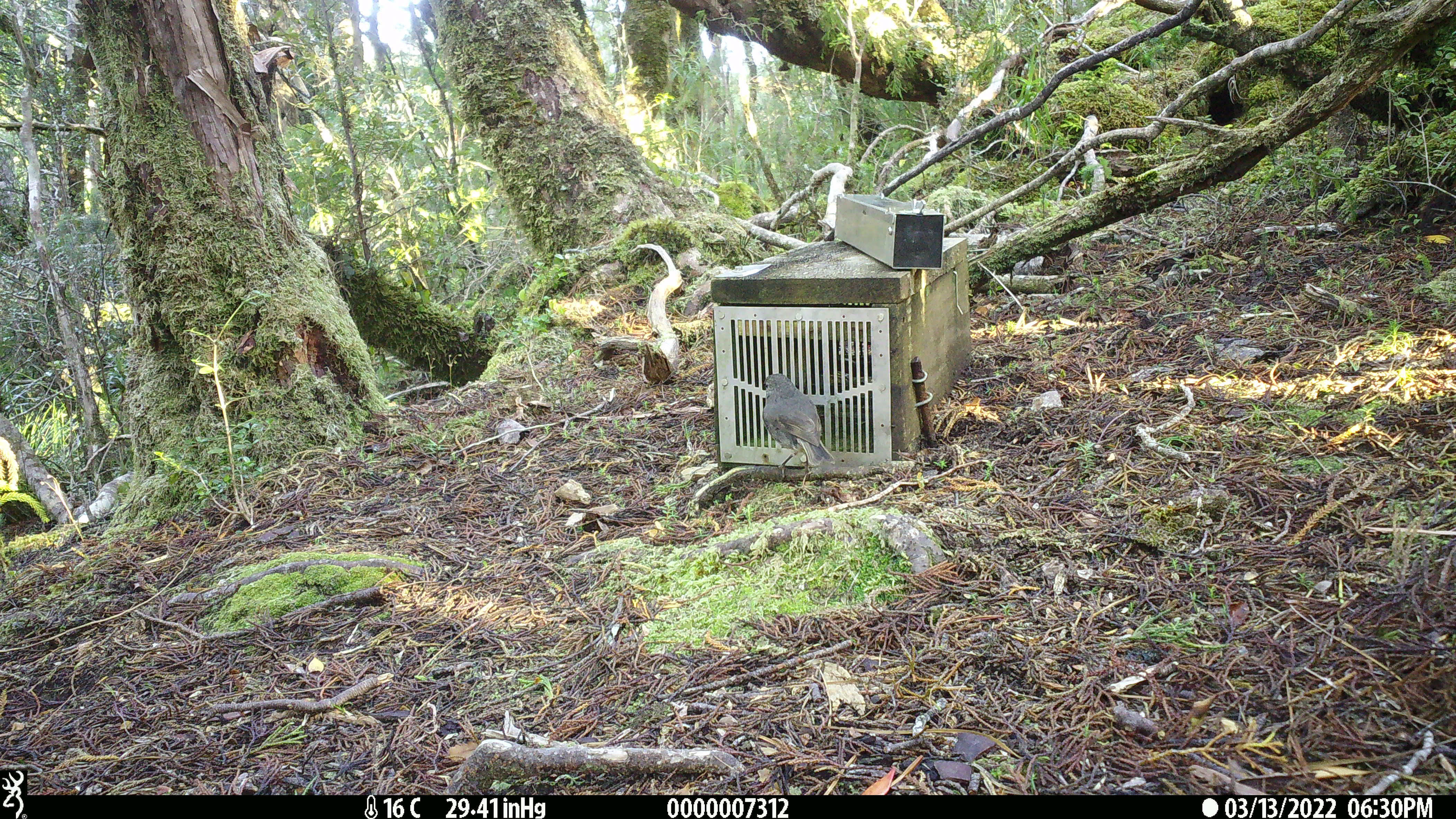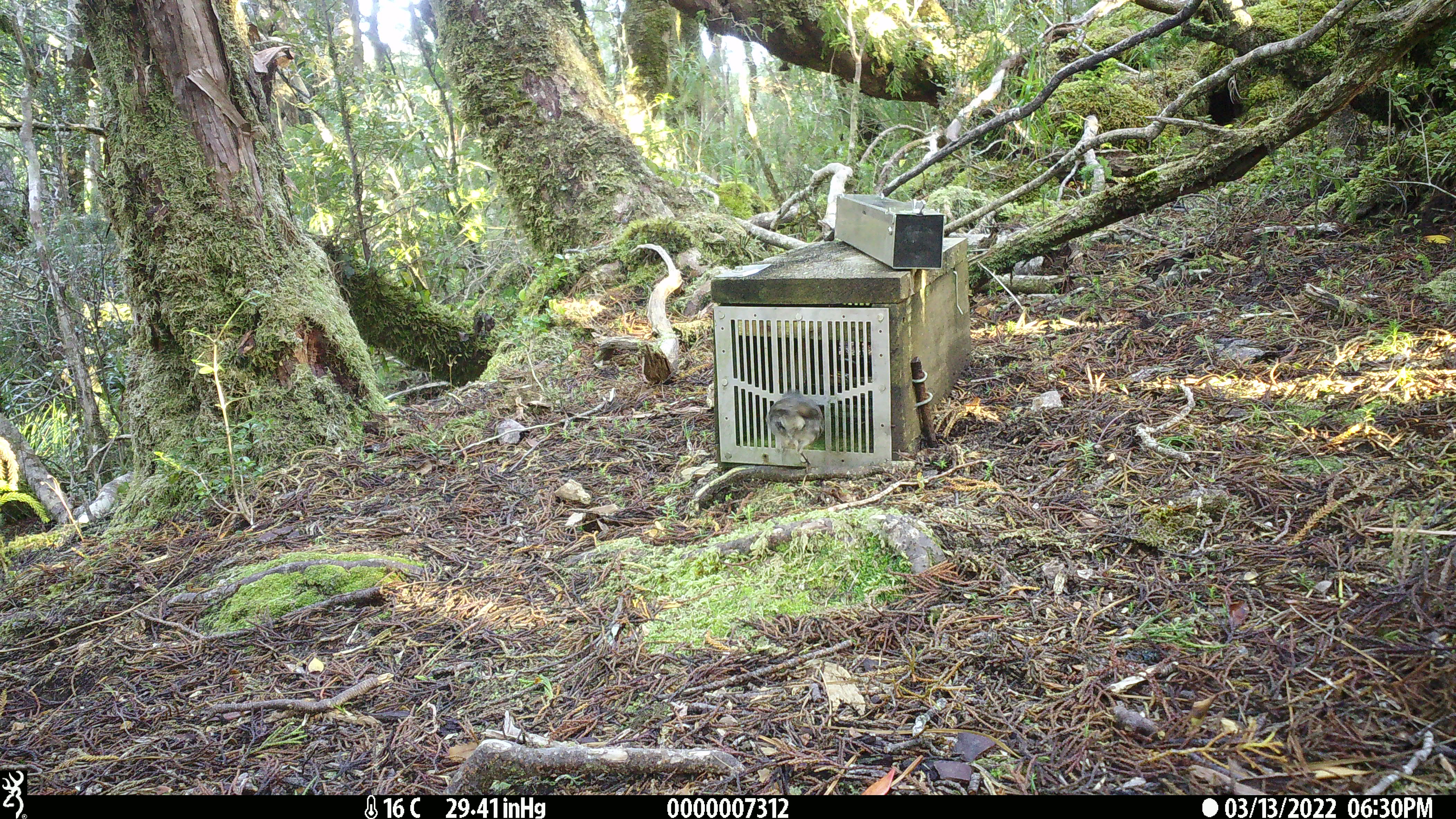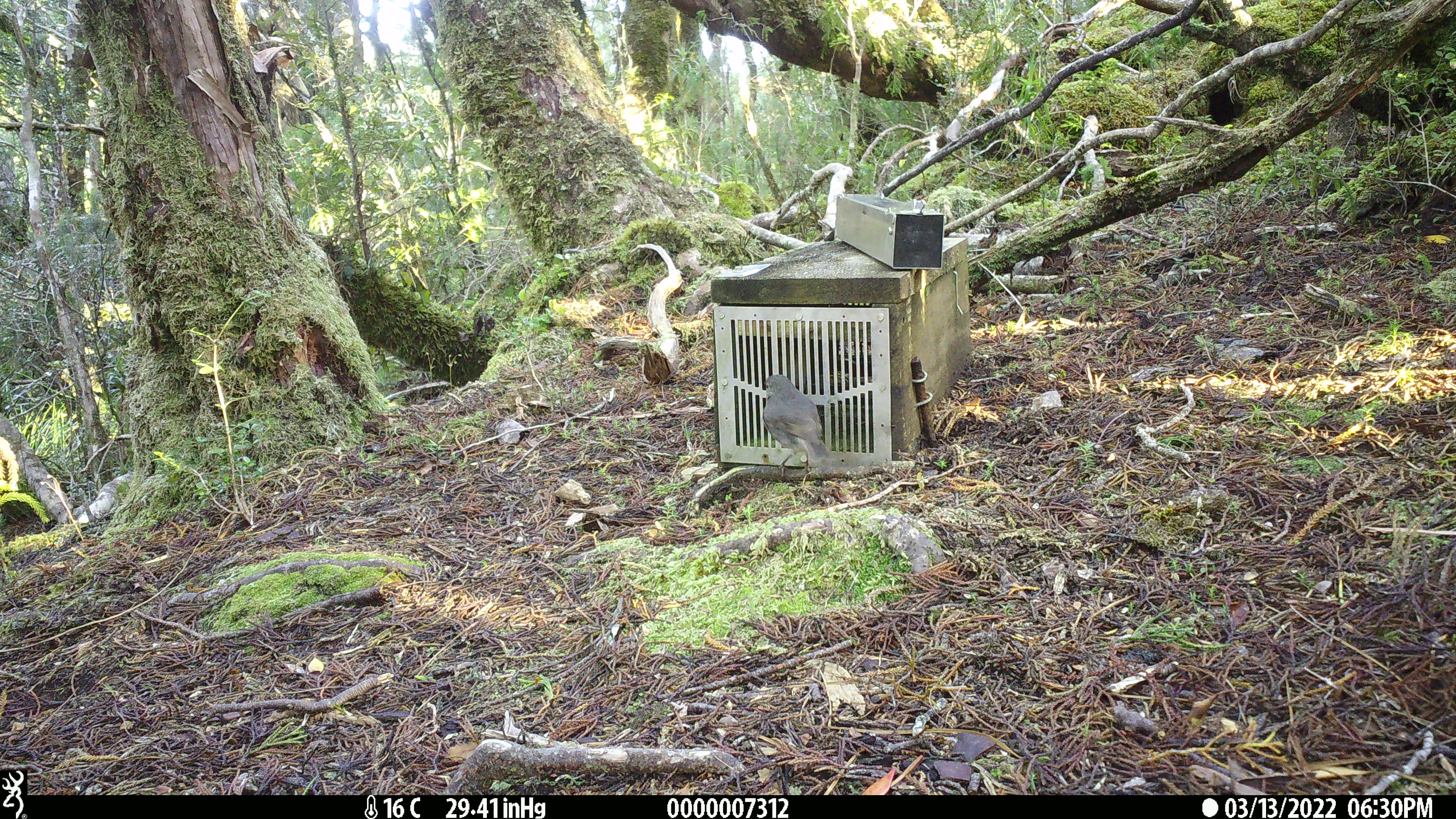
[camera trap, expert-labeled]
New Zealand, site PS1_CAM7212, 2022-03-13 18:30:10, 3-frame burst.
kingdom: Animalia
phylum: Chordata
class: Aves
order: Passeriformes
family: Petroicidae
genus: Petroica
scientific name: Petroica australis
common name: new zealand robin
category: robin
Robin (new zealand robin) (Petroica australis).